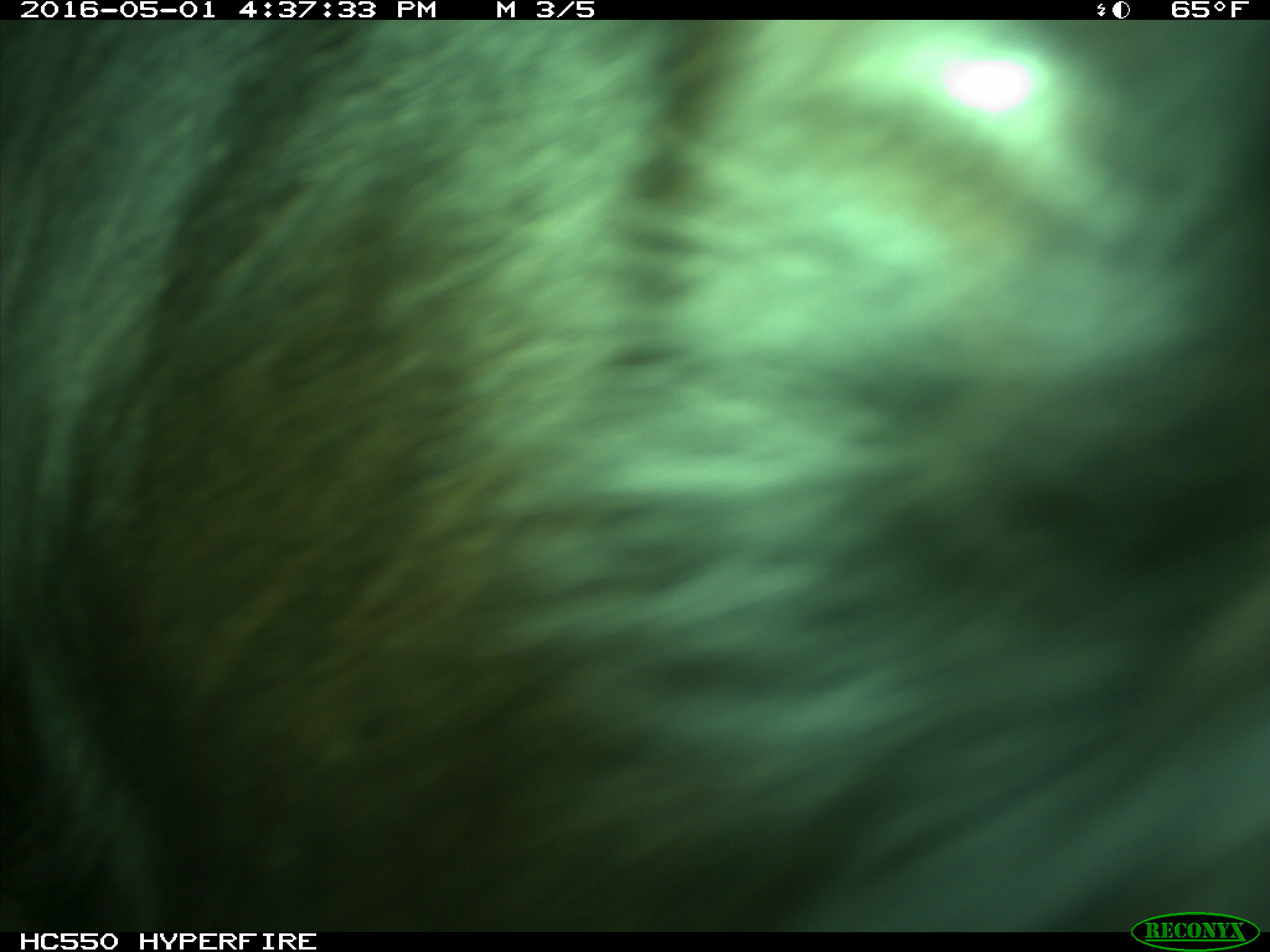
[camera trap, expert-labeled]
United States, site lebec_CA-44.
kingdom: Animalia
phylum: Chordata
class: Mammalia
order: Artiodactyla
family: Bovidae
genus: Bos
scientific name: Bos taurus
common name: domestic cow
Bos taurus (domestic cow).